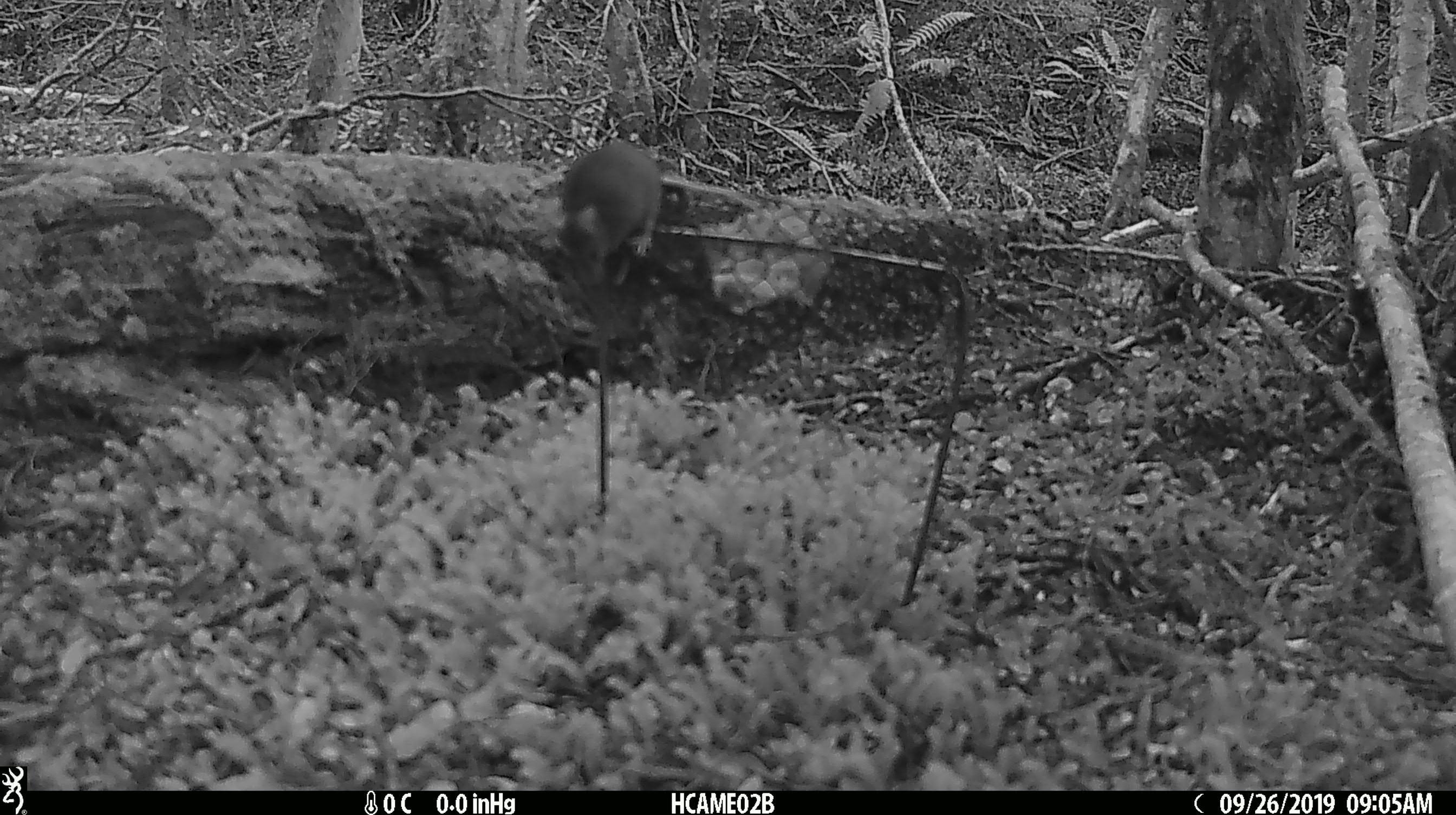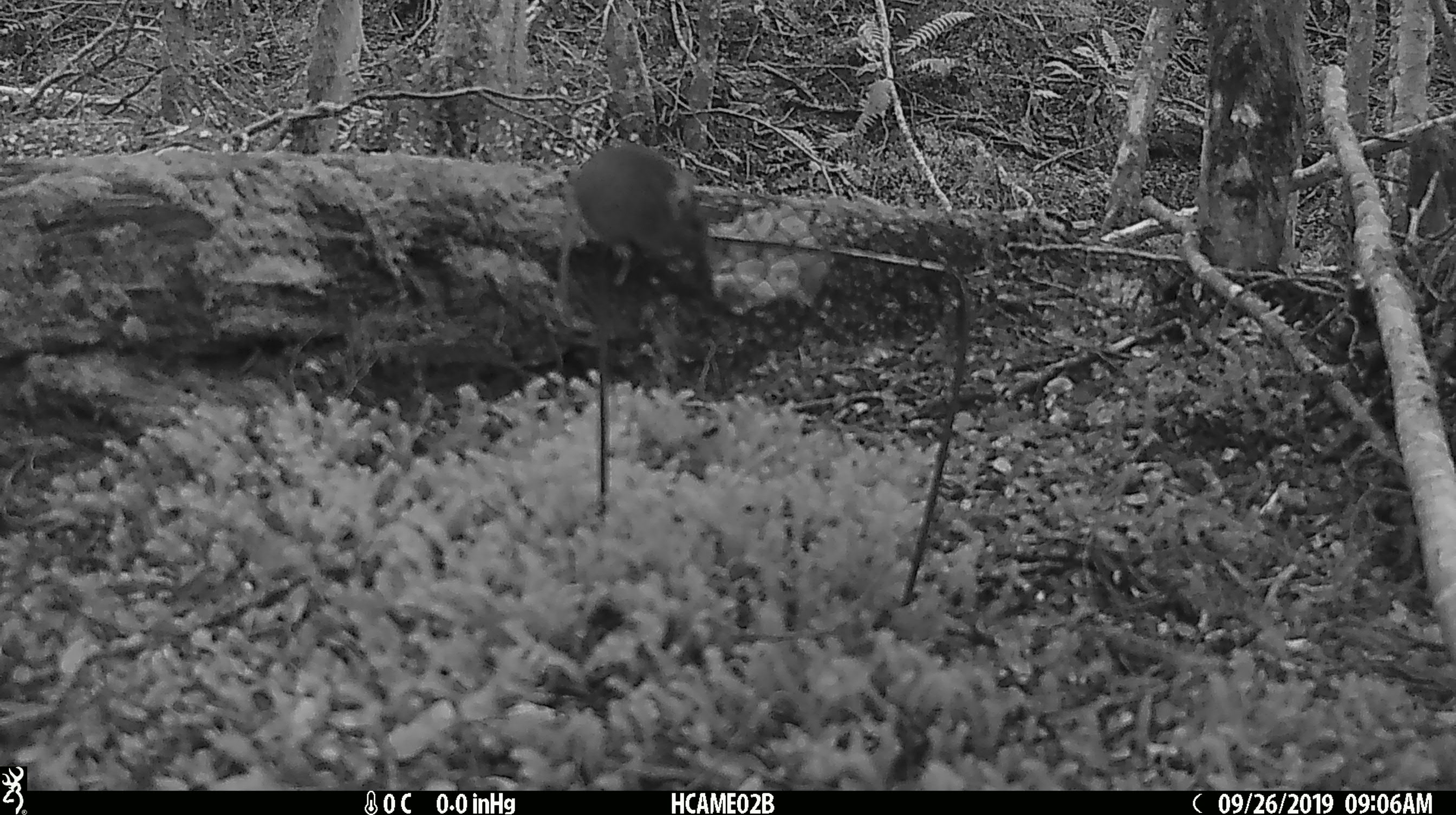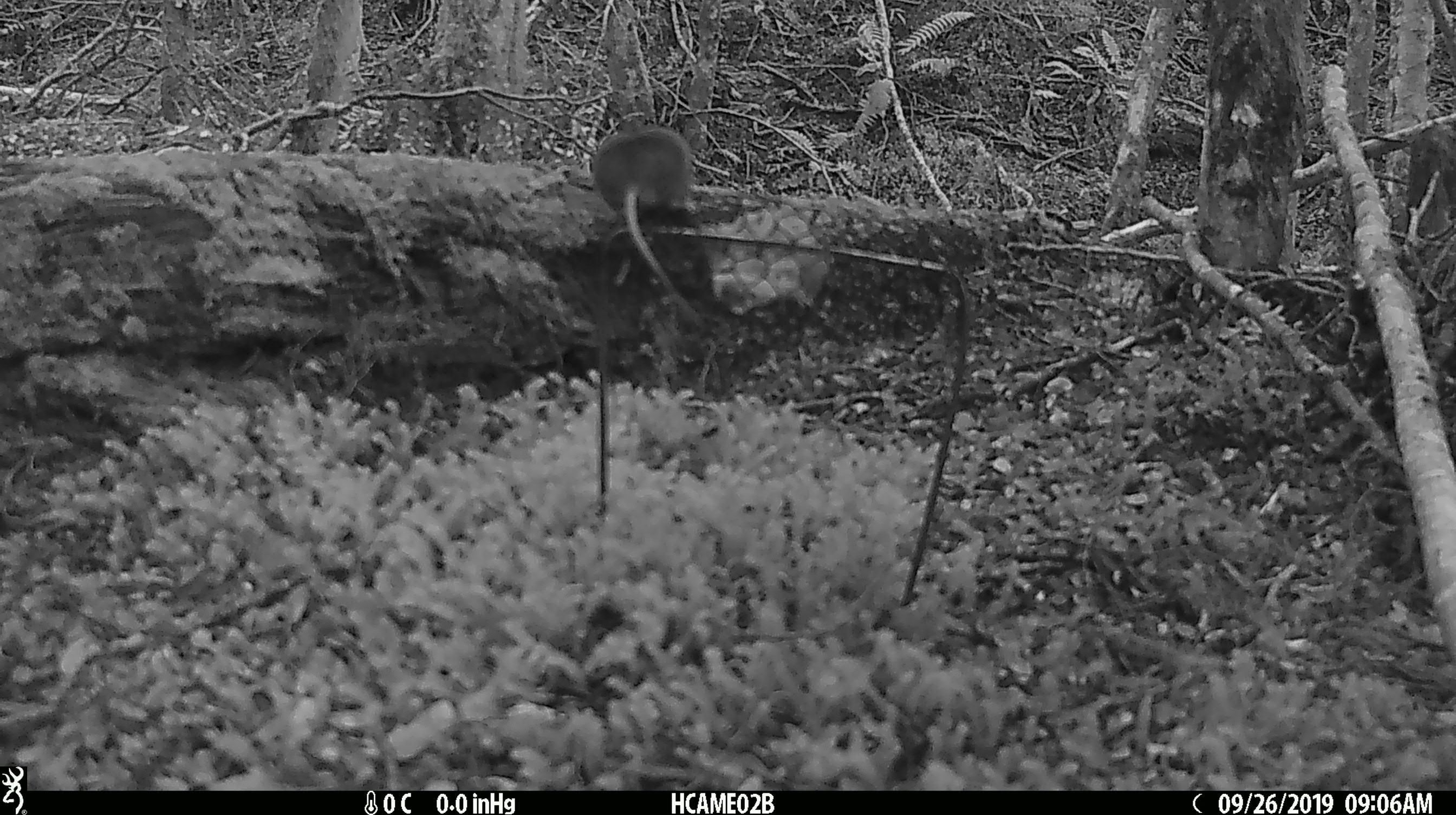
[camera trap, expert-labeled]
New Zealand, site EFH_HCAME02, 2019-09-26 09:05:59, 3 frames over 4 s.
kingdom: Animalia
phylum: Chordata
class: Mammalia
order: Rodentia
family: Muridae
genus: Mus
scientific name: Mus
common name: mouse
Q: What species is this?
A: Mouse (Mus).